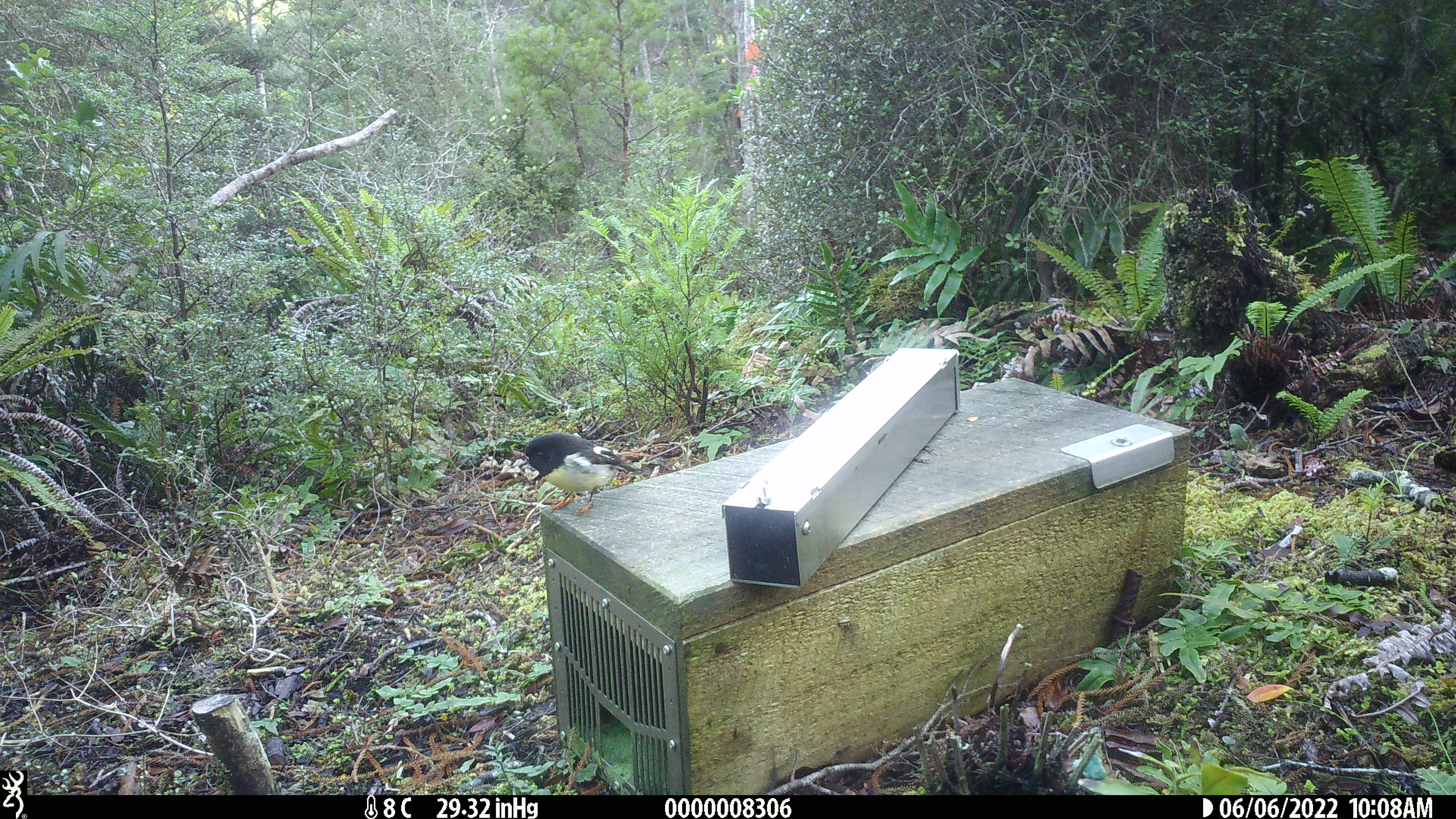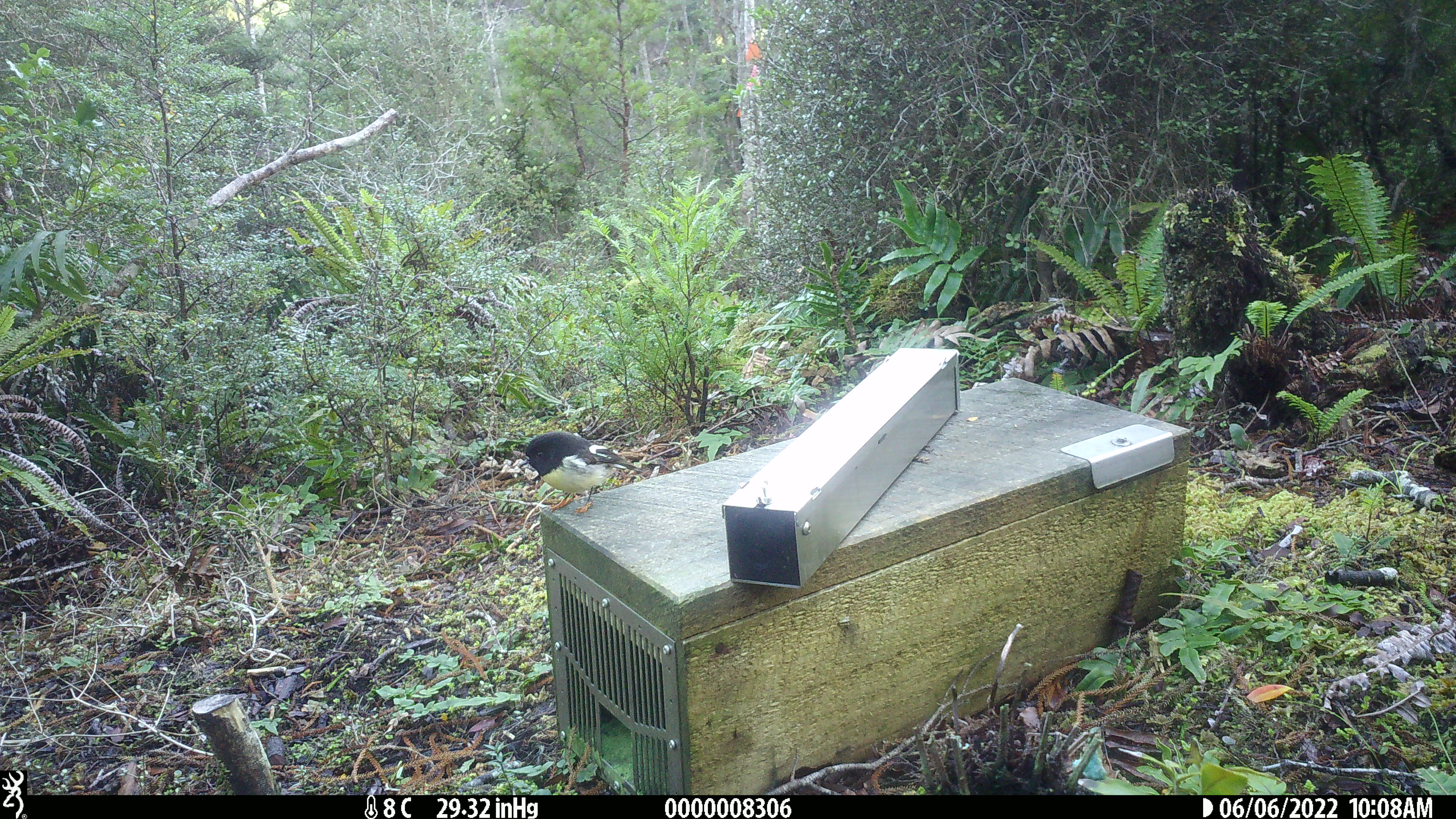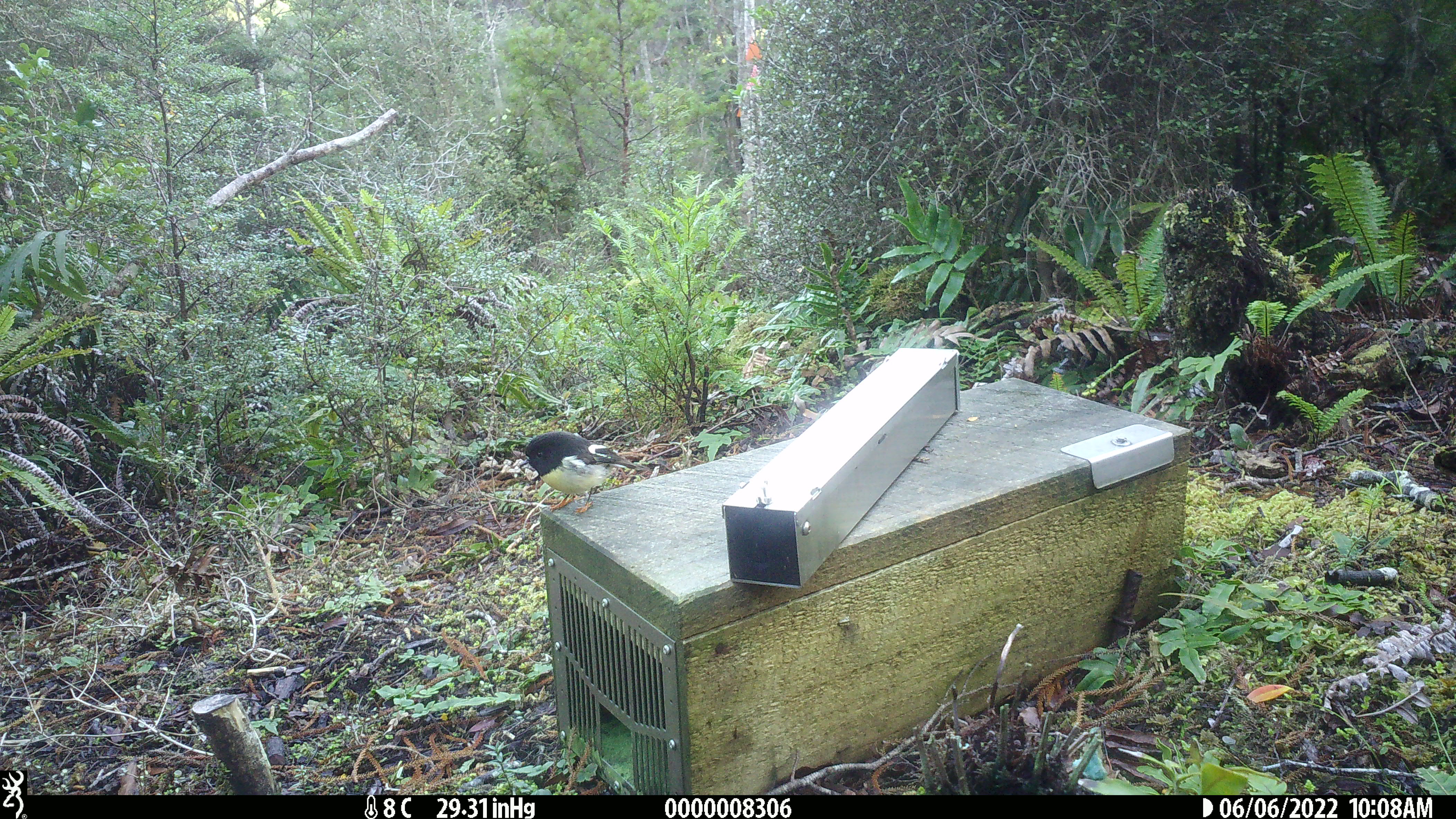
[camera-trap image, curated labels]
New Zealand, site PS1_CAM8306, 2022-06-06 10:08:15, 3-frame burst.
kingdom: Animalia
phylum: Chordata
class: Aves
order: Passeriformes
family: Petroicidae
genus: Petroica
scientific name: Petroica macrocephala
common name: tomtit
Tomtit (Petroica macrocephala).